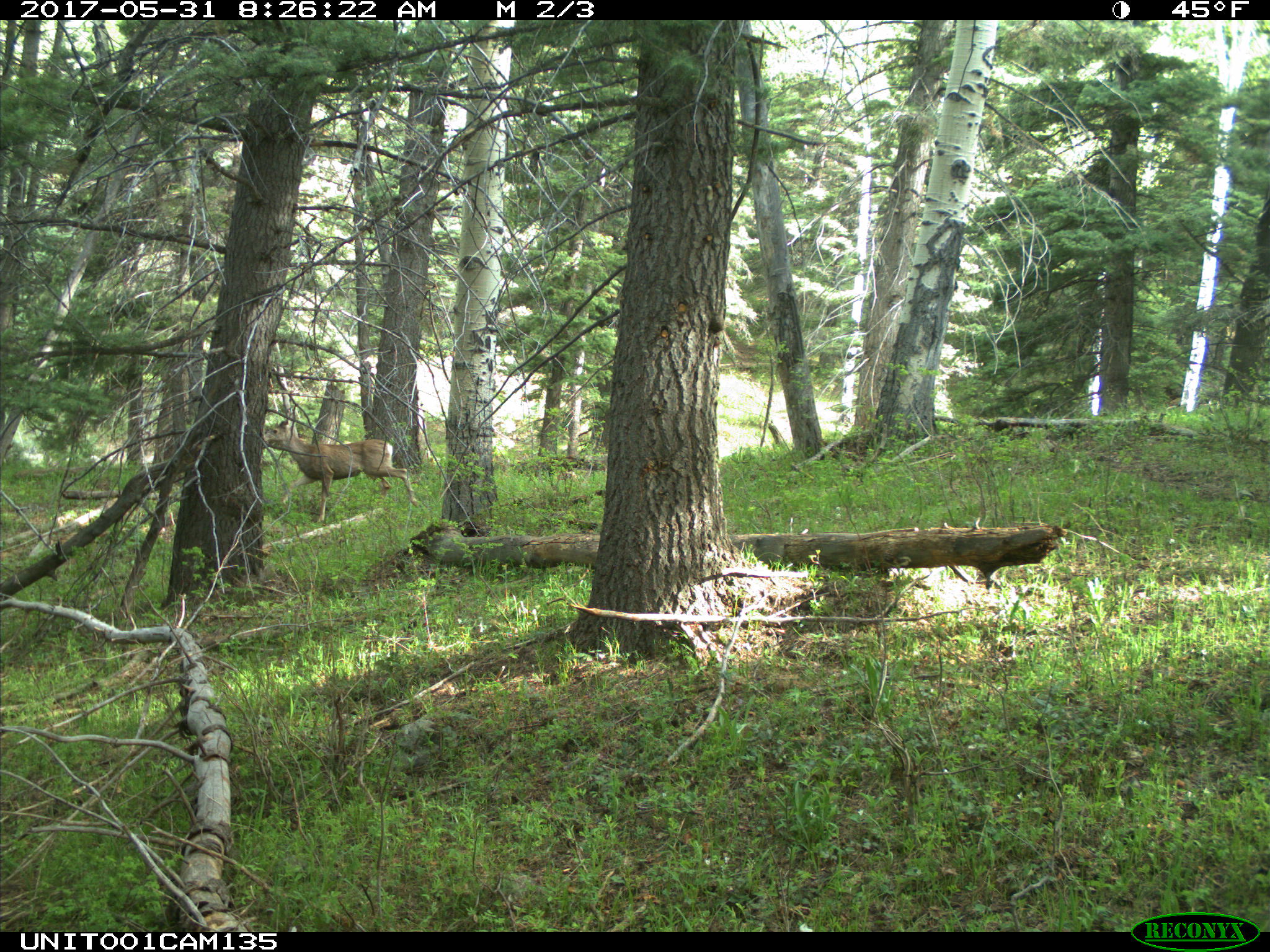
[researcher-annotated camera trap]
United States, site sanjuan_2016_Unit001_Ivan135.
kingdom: Animalia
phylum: Chordata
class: Mammalia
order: Artiodactyla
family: Cervidae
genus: Odocoileus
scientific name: Odocoileus hemionus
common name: mule deer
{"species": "Odocoileus hemionus (mule deer)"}